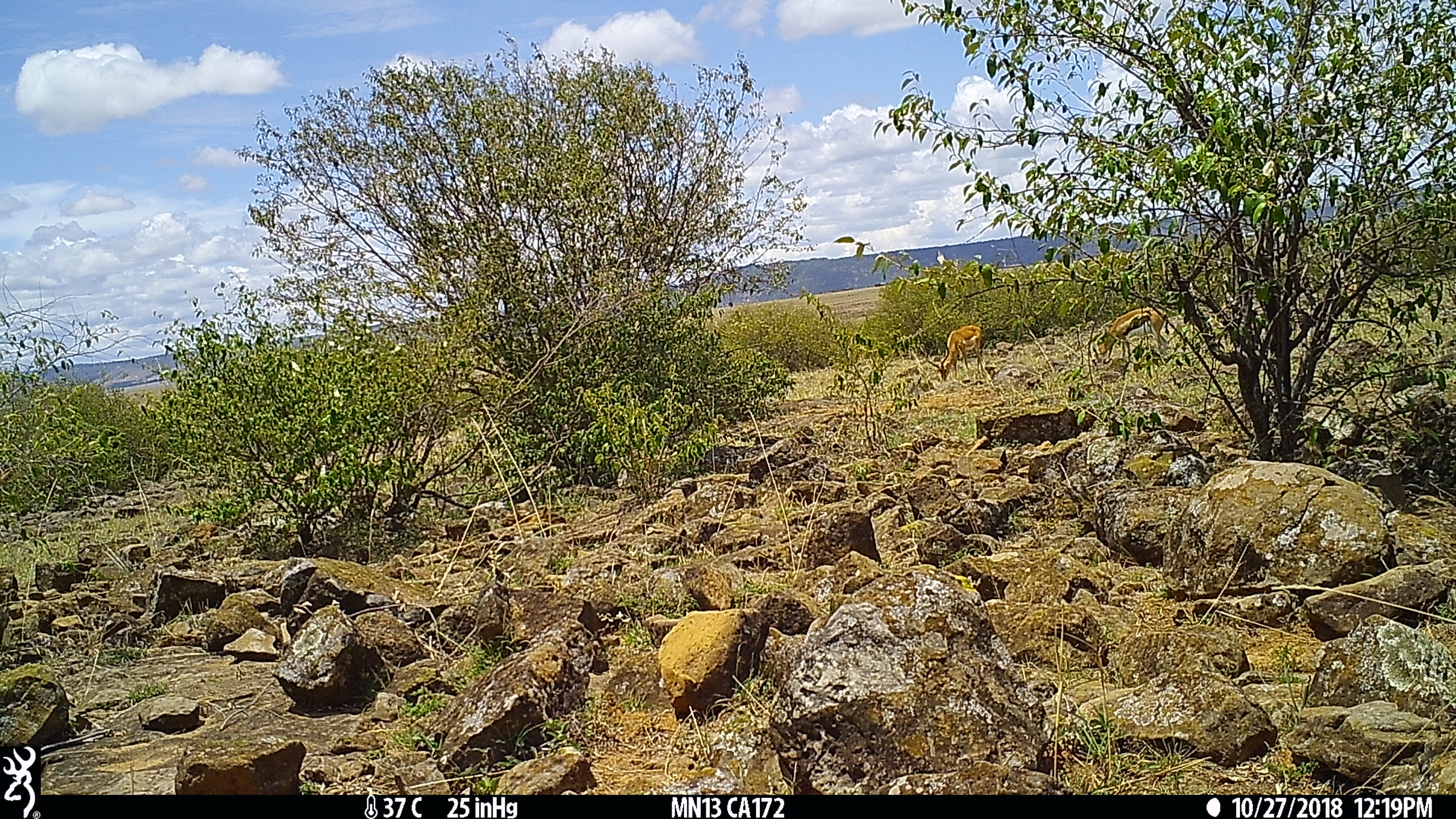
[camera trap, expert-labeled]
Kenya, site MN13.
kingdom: Animalia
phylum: Chordata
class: Mammalia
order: Artiodactyla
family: Bovidae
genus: Eudorcas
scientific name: Eudorcas thomsonii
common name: thomon's gazelle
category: gazelle thomsons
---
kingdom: Animalia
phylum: Chordata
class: Mammalia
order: Artiodactyla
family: Bovidae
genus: Aepyceros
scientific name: Aepyceros melampus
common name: impala